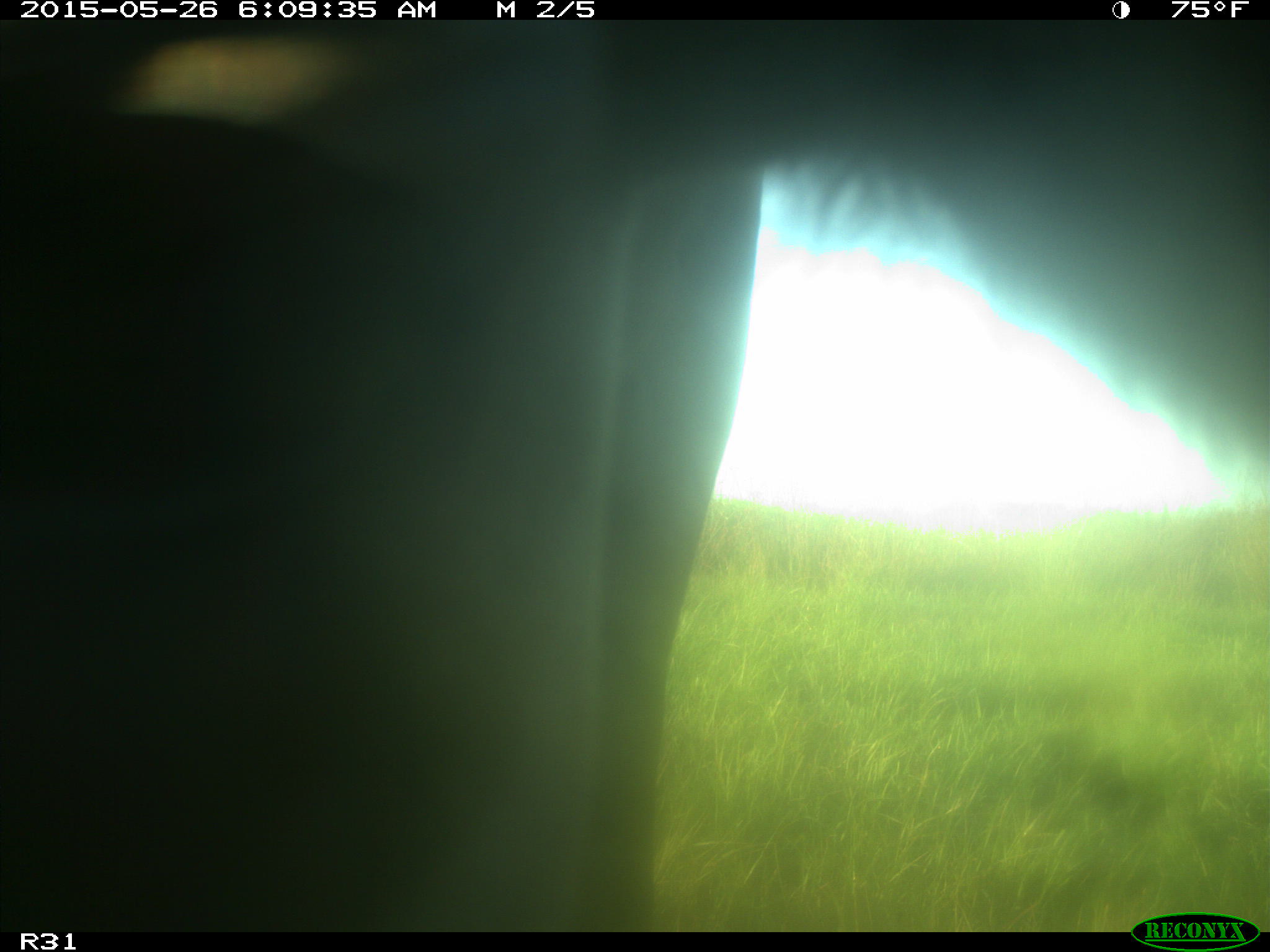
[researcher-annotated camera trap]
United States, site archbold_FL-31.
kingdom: Animalia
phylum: Chordata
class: Mammalia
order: Artiodactyla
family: Bovidae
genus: Bos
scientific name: Bos taurus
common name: domestic cow